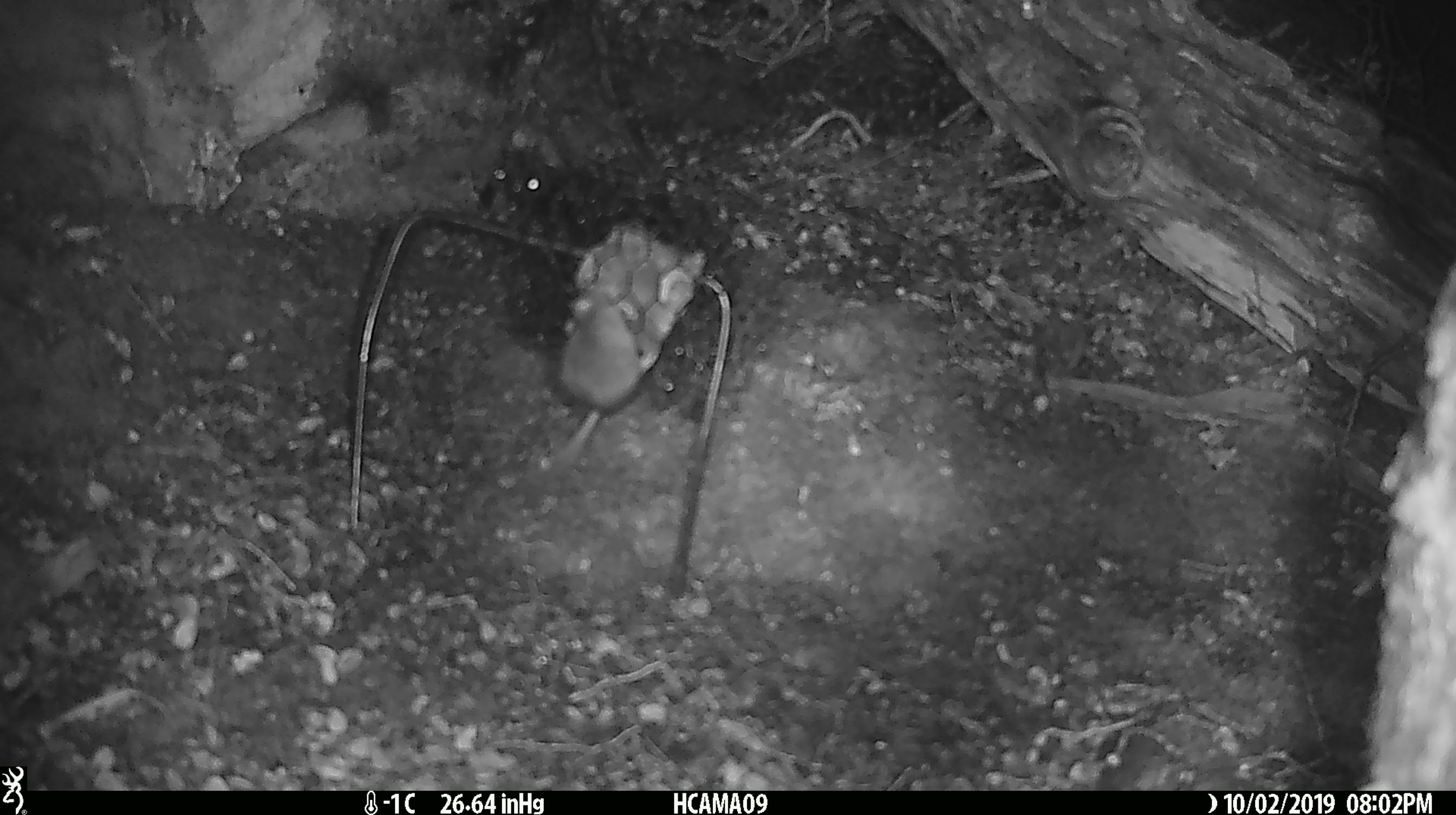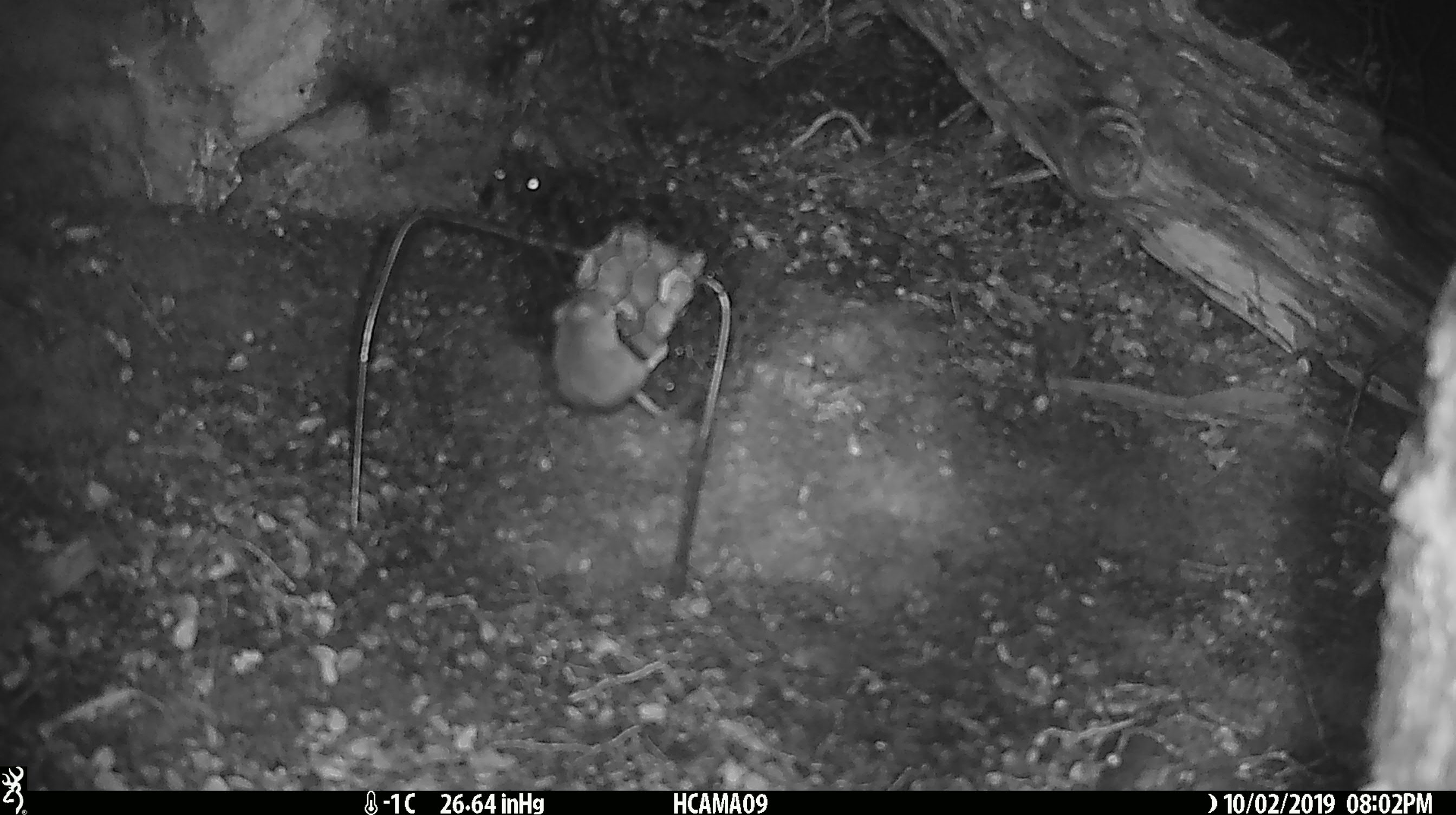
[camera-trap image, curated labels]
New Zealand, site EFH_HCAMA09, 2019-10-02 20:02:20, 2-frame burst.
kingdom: Animalia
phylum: Chordata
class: Mammalia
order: Rodentia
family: Muridae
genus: Mus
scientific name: Mus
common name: mouse